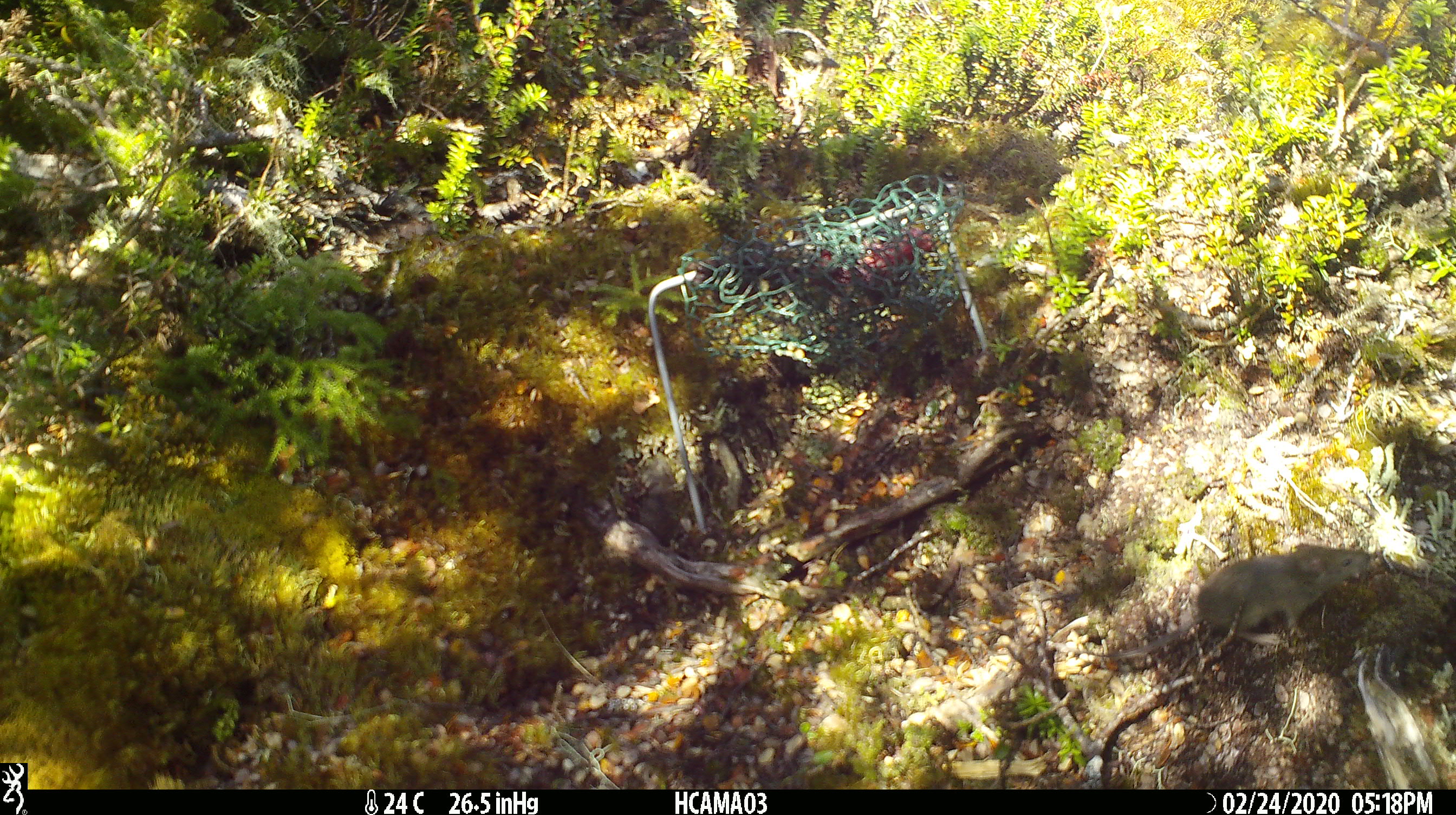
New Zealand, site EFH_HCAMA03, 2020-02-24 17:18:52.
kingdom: Animalia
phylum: Chordata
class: Mammalia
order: Rodentia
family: Muridae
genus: Mus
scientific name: Mus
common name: mouse